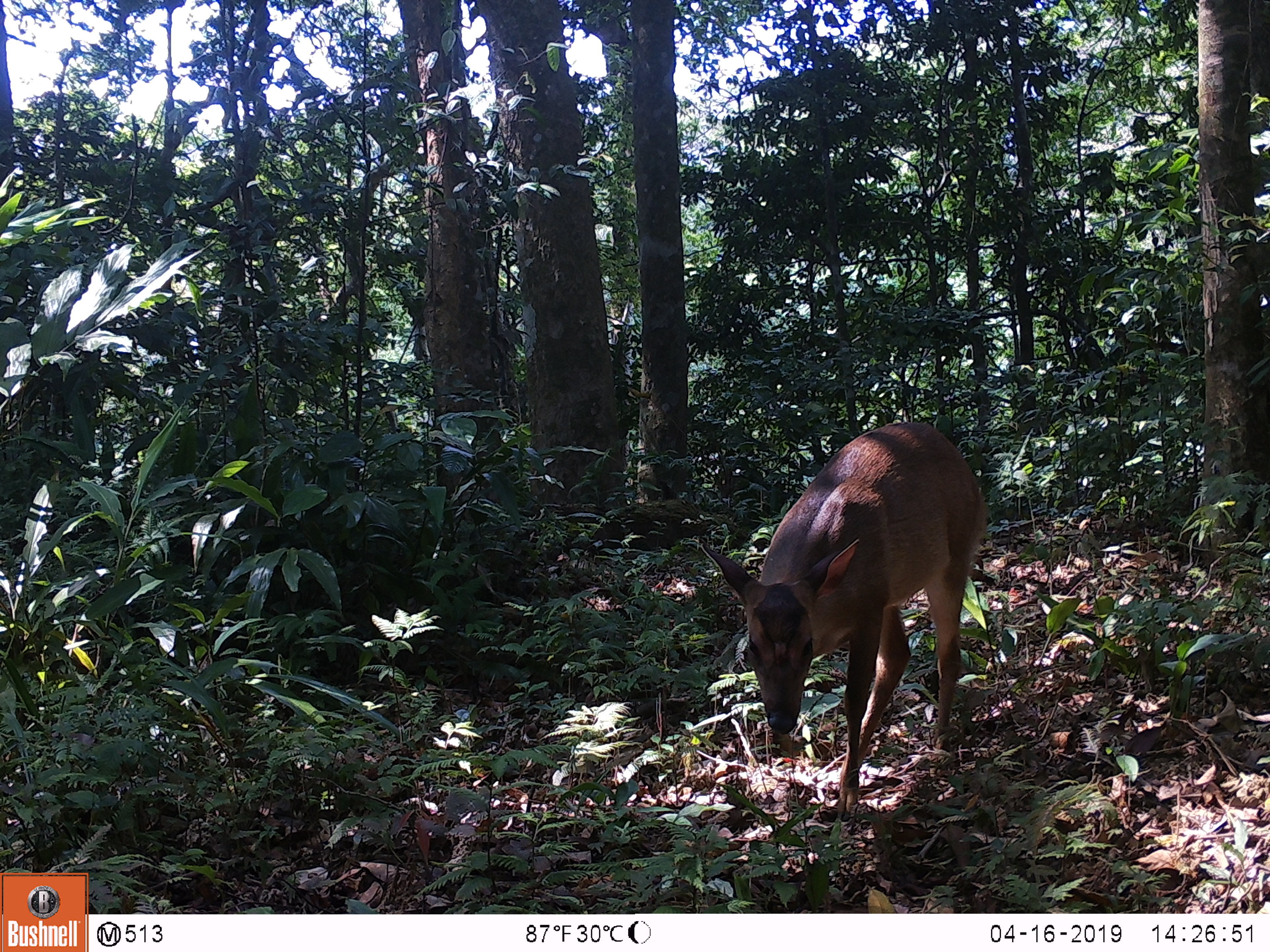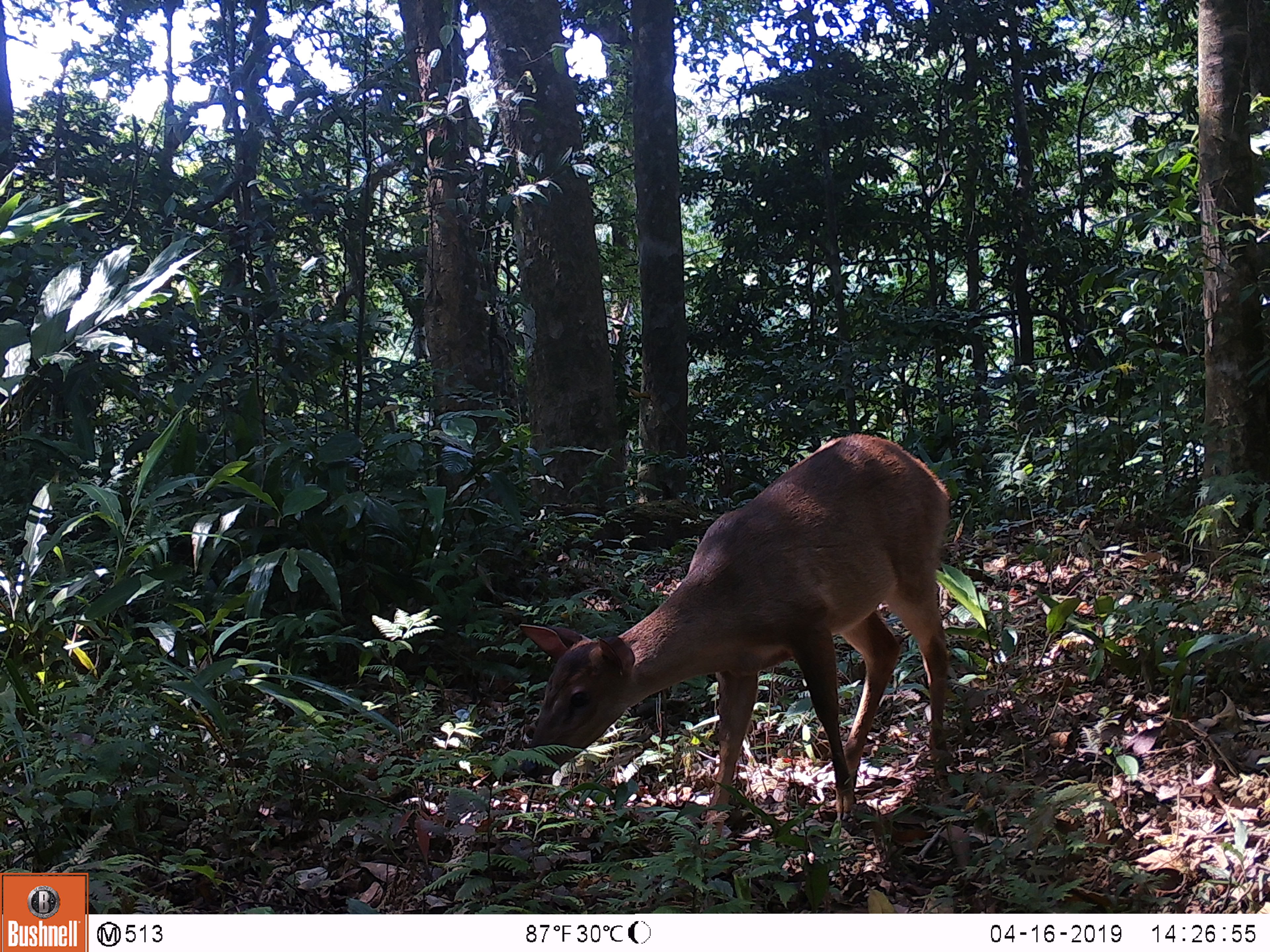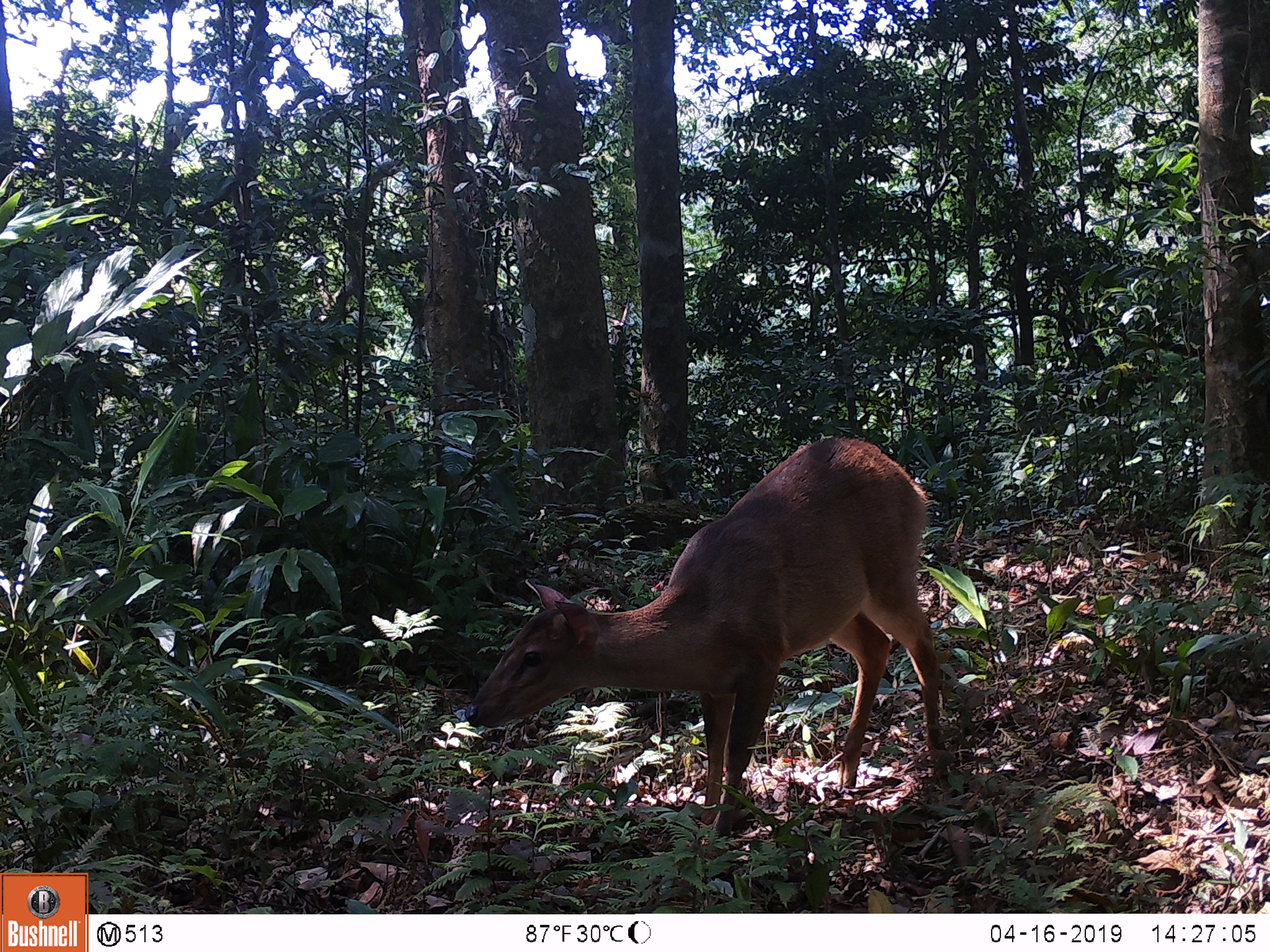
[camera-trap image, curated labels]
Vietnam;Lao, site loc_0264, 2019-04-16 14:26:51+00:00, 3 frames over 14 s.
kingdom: Animalia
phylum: Chordata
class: Mammalia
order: Artiodactyla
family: Cervidae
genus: Muntiacus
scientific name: Muntiacus vuquangensis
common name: large-antlered muntjac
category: large antlered muntjac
Large antlered muntjac (large-antlered muntjac) (Muntiacus vuquangensis). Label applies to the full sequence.